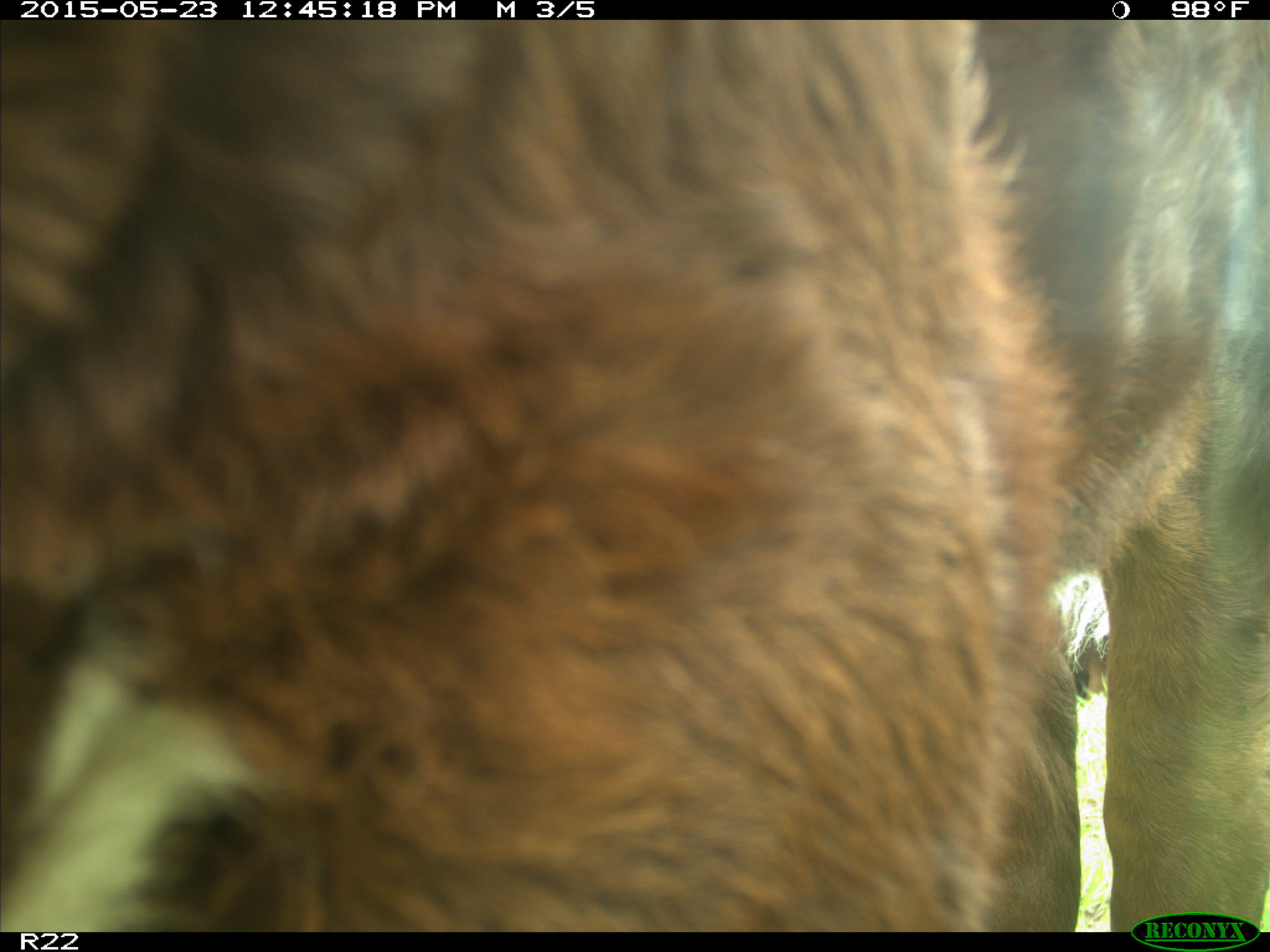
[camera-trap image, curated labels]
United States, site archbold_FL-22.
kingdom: Animalia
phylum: Chordata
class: Mammalia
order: Artiodactyla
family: Bovidae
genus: Bos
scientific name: Bos taurus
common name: domestic cow